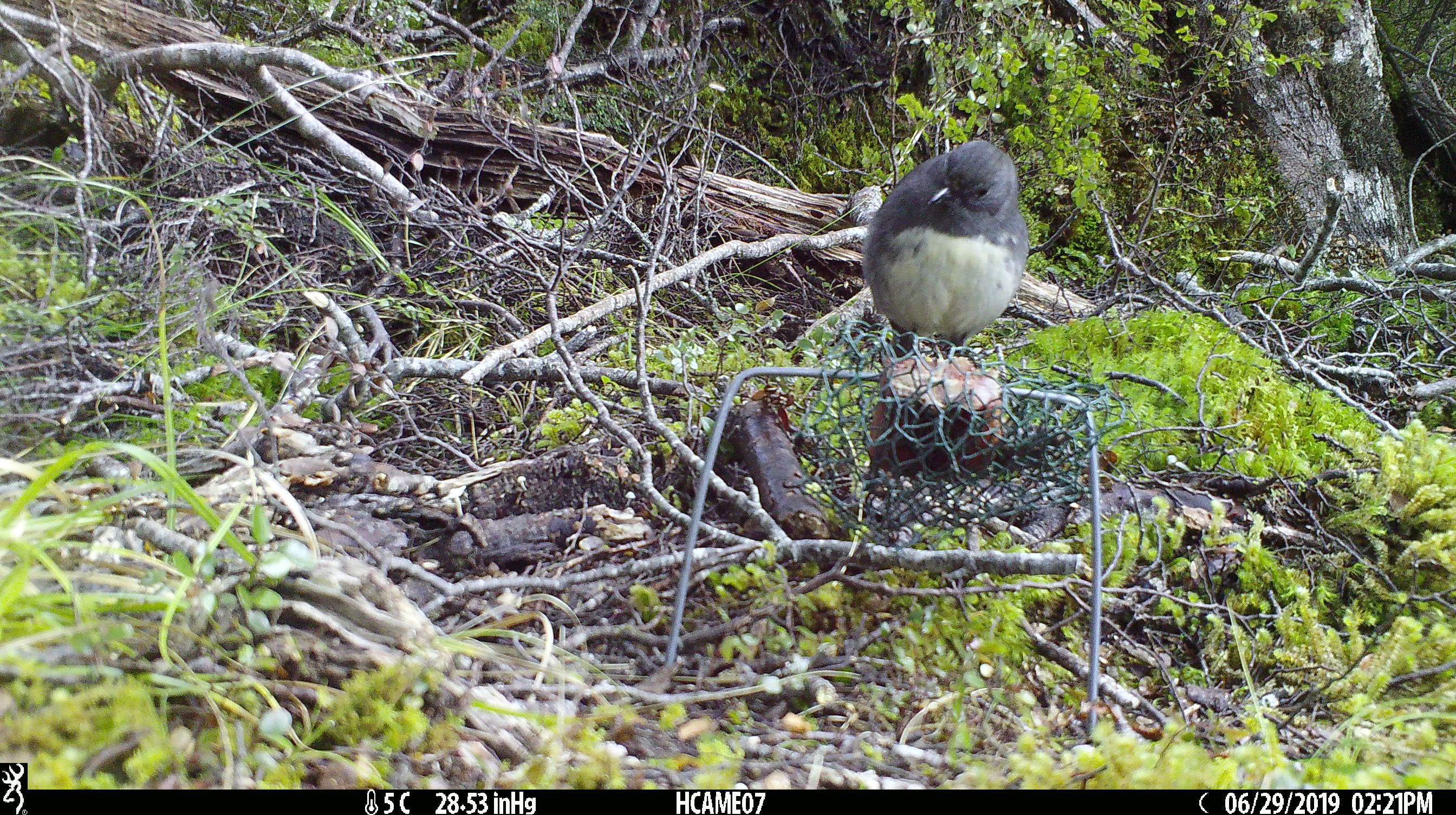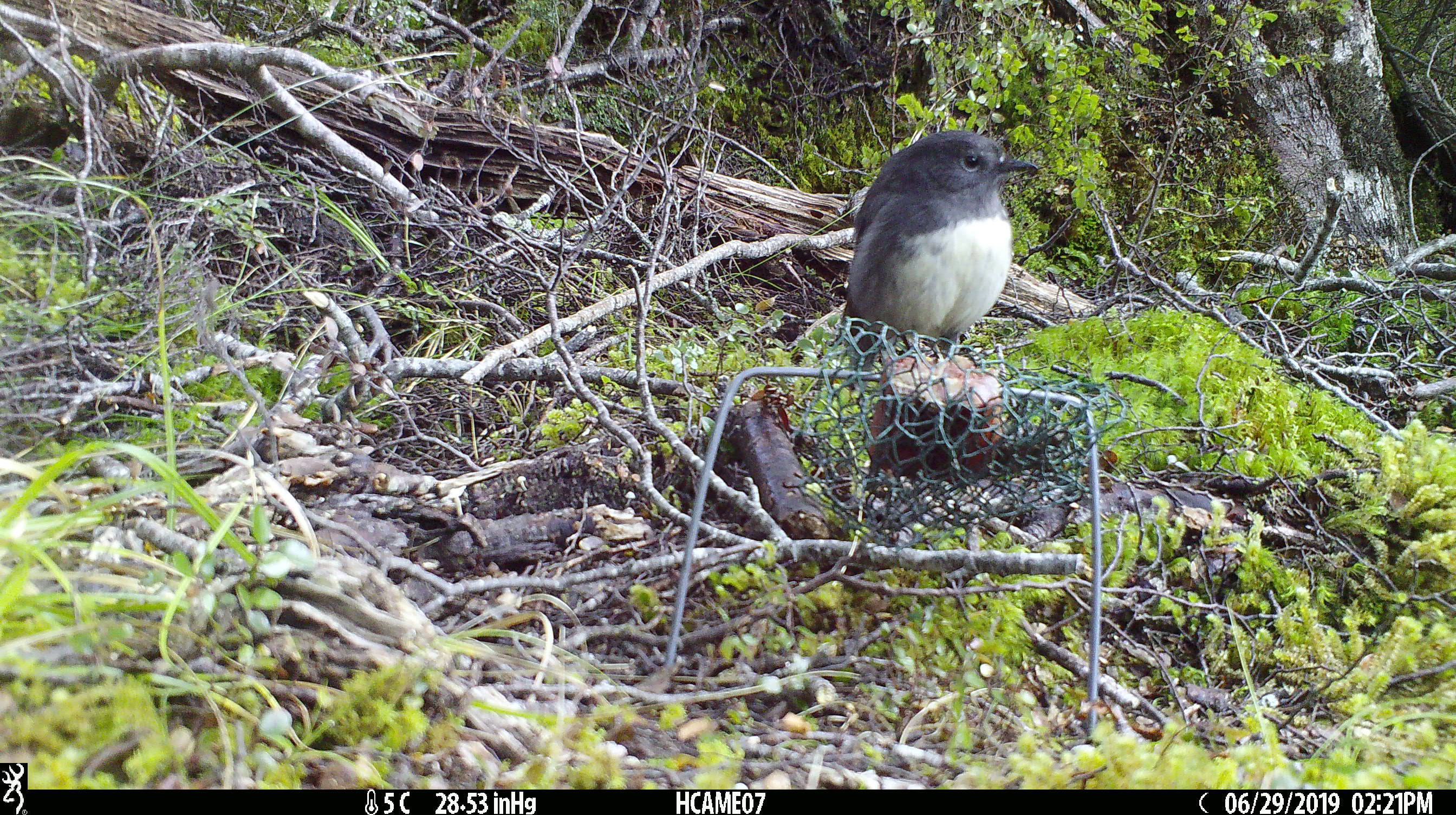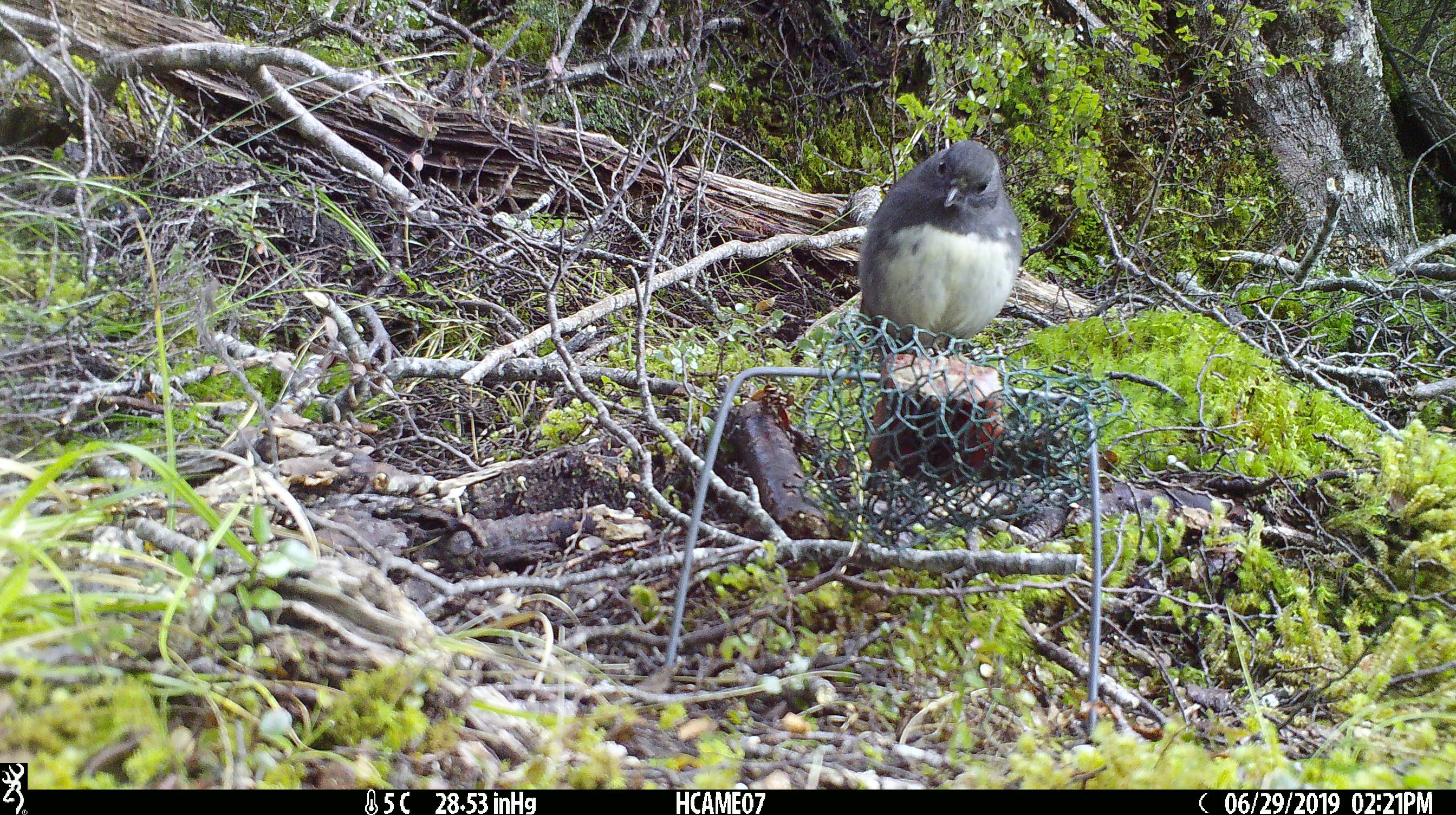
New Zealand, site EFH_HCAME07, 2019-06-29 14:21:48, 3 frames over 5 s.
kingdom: Animalia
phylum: Chordata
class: Aves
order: Passeriformes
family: Petroicidae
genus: Petroica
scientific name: Petroica australis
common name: new zealand robin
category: robin